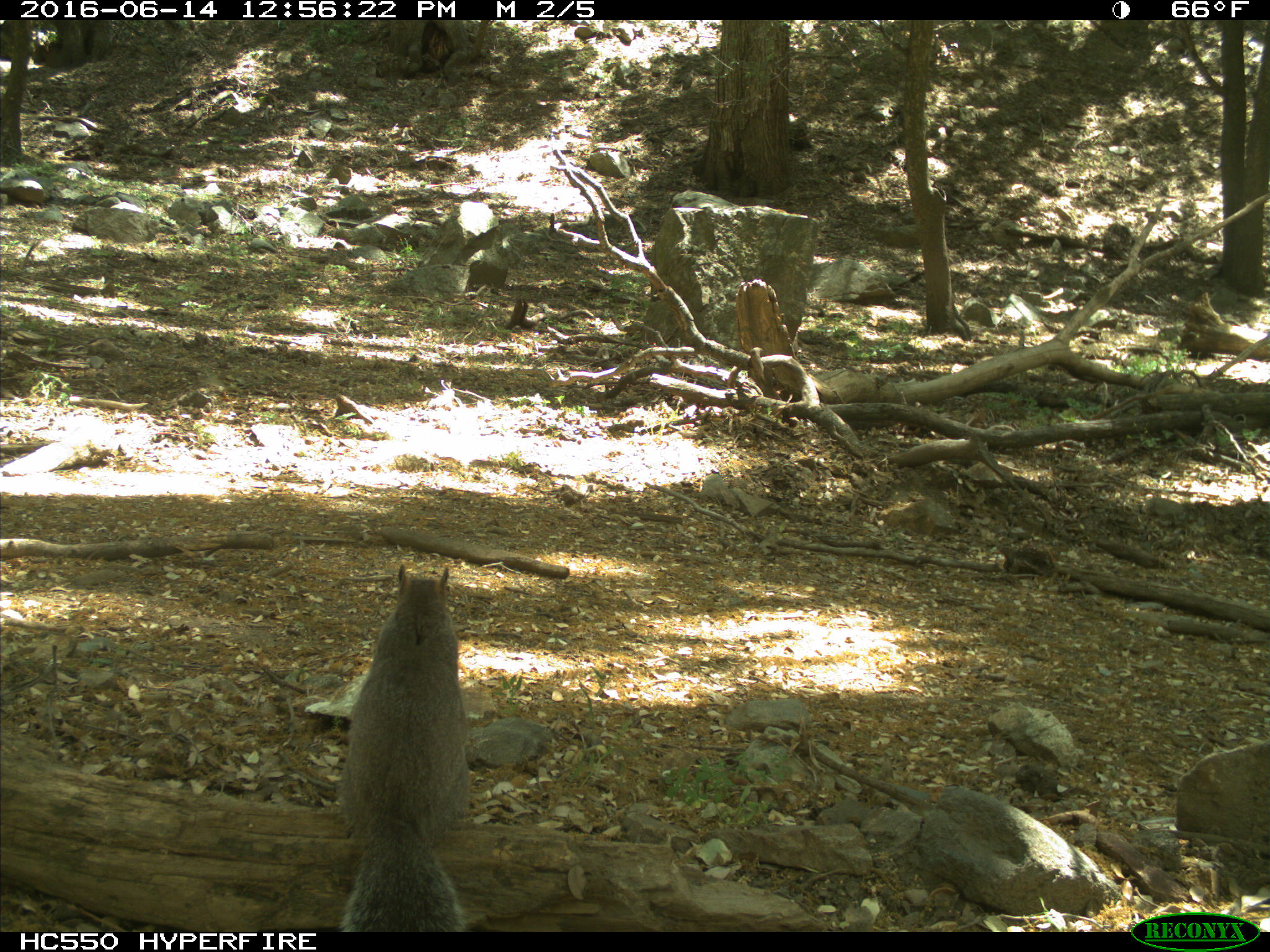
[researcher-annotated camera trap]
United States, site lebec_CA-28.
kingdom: Animalia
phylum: Chordata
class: Mammalia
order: Rodentia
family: Sciuridae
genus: Sciurus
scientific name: Sciurus carolinensis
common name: eastern gray squirrel